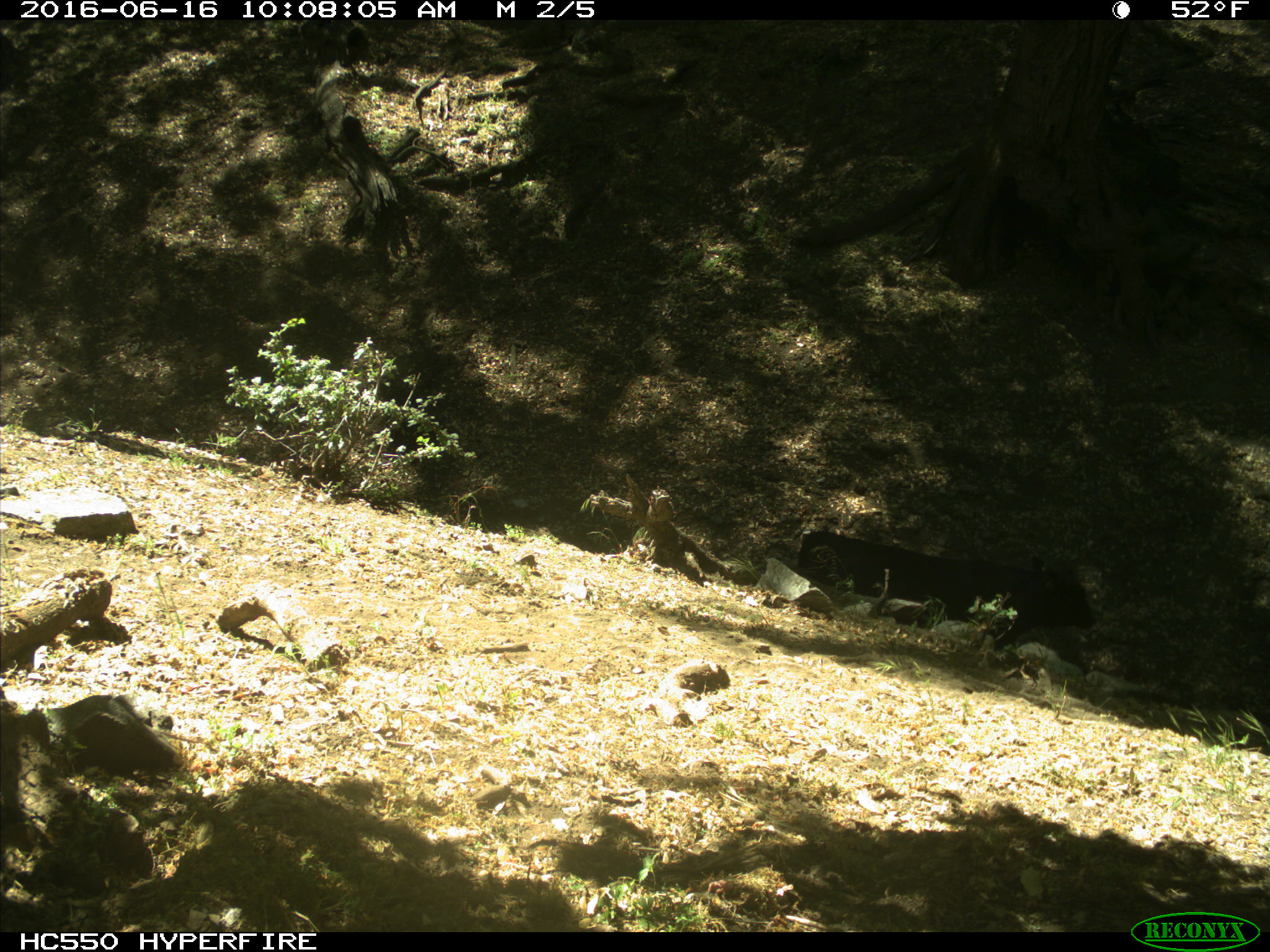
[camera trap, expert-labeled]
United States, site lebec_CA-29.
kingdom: Animalia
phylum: Chordata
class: Mammalia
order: Artiodactyla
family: Bovidae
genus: Bos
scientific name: Bos taurus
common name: domestic cow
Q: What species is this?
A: Bos taurus (domestic cow).